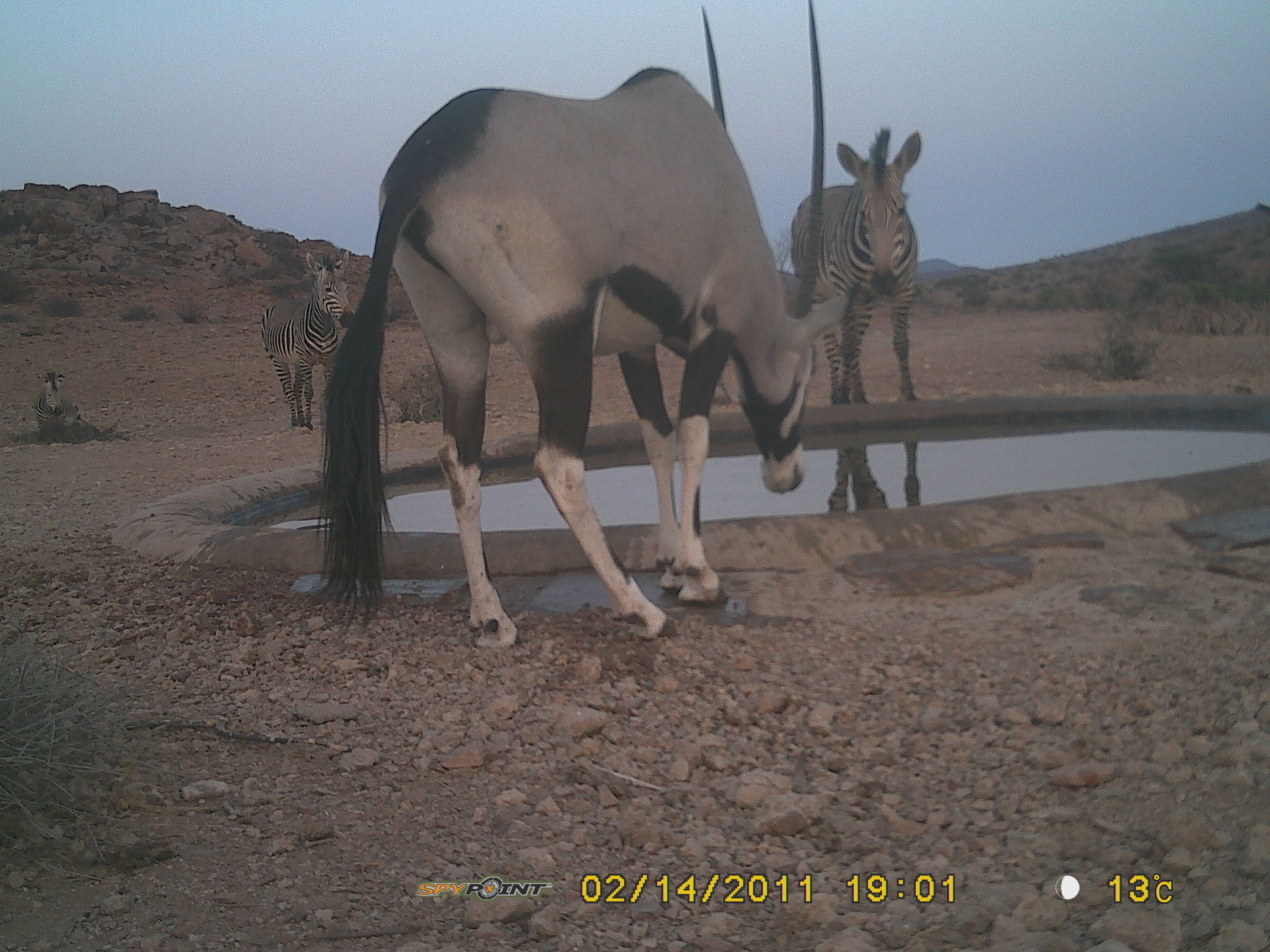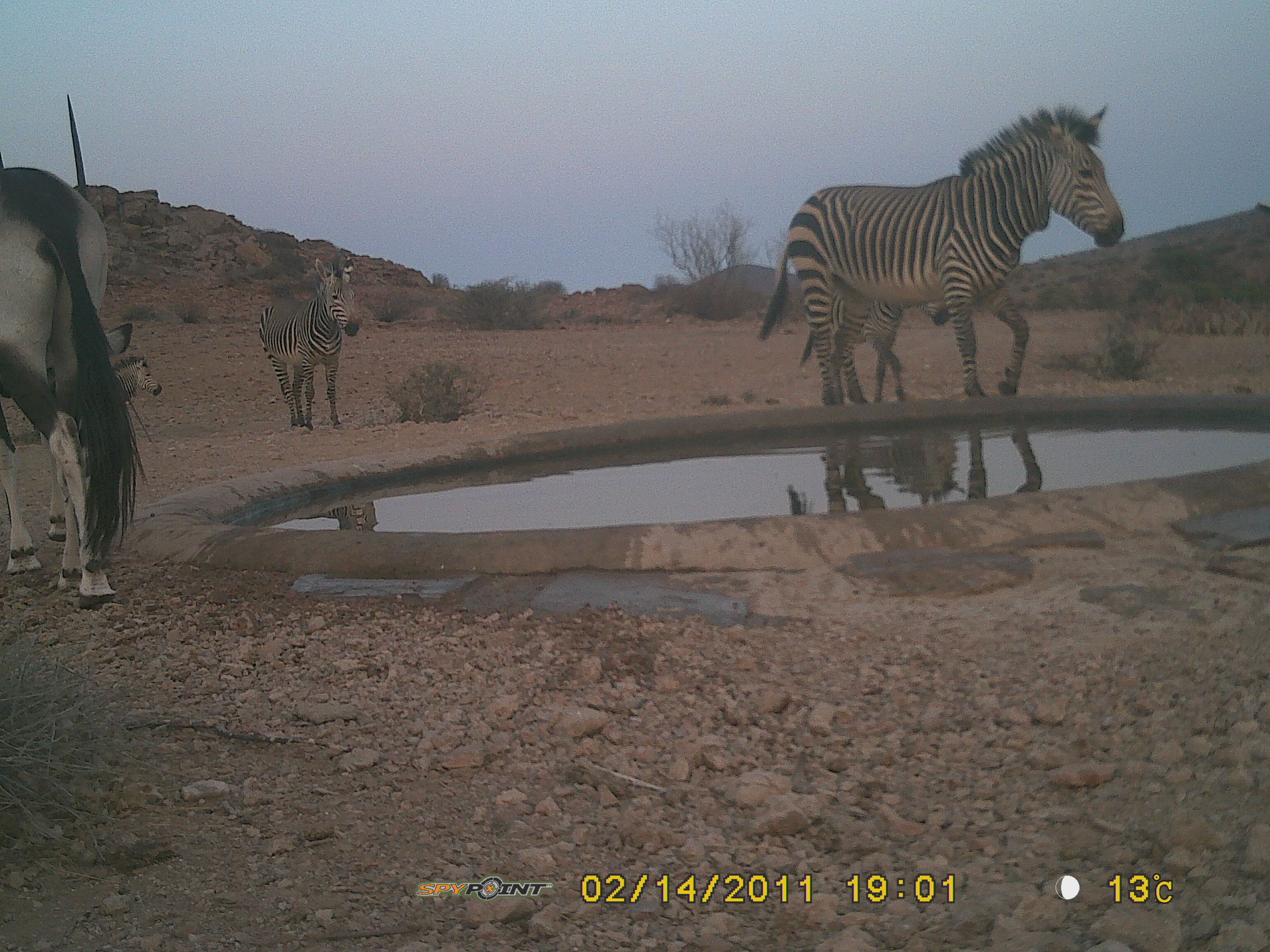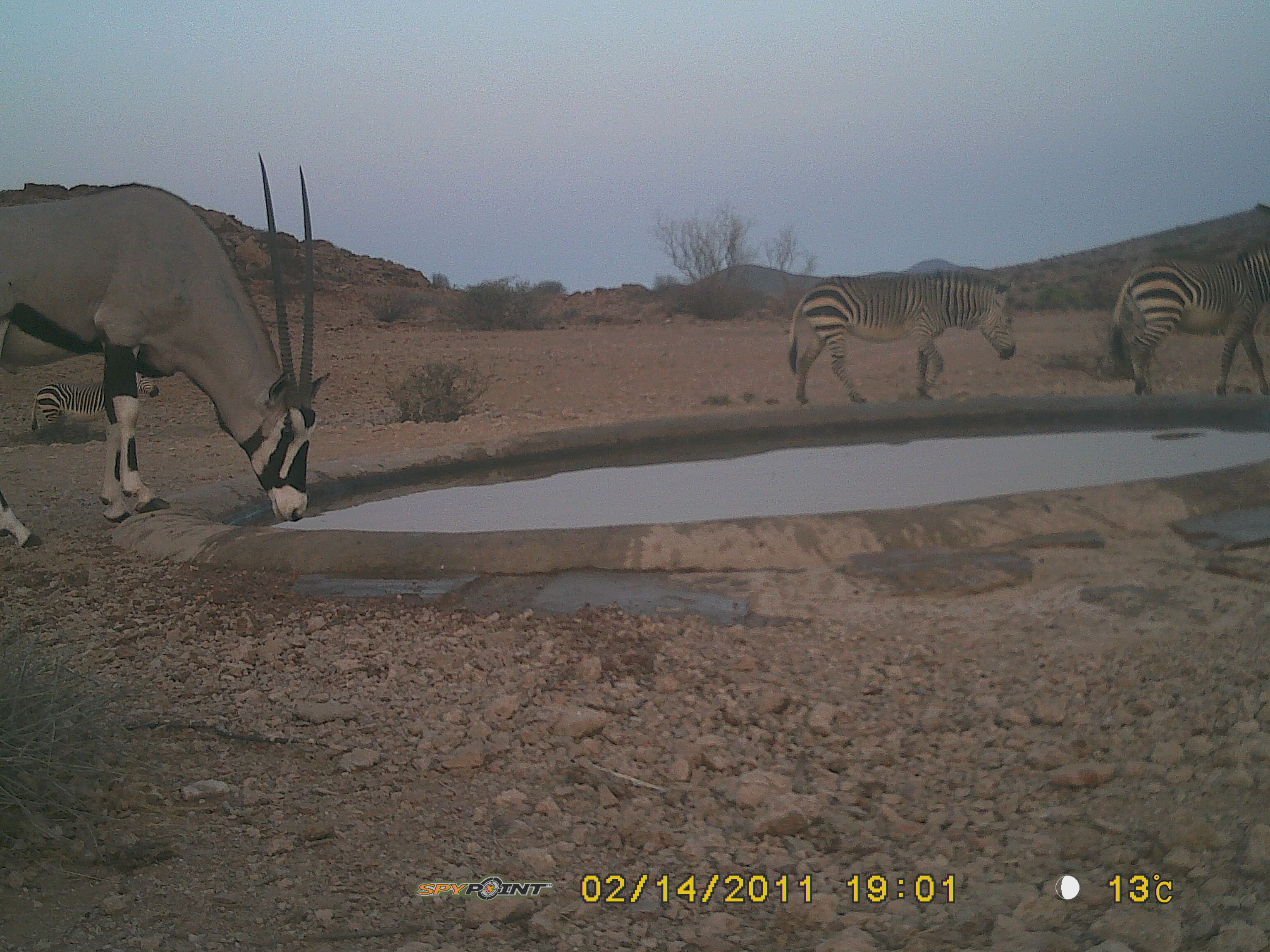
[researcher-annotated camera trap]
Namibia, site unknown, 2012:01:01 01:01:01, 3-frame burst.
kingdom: Animalia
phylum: Chordata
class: Mammalia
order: Artiodactyla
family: Bovidae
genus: Oryx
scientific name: Oryx gazella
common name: gemsbok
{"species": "Oryx gazella (gemsbok)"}